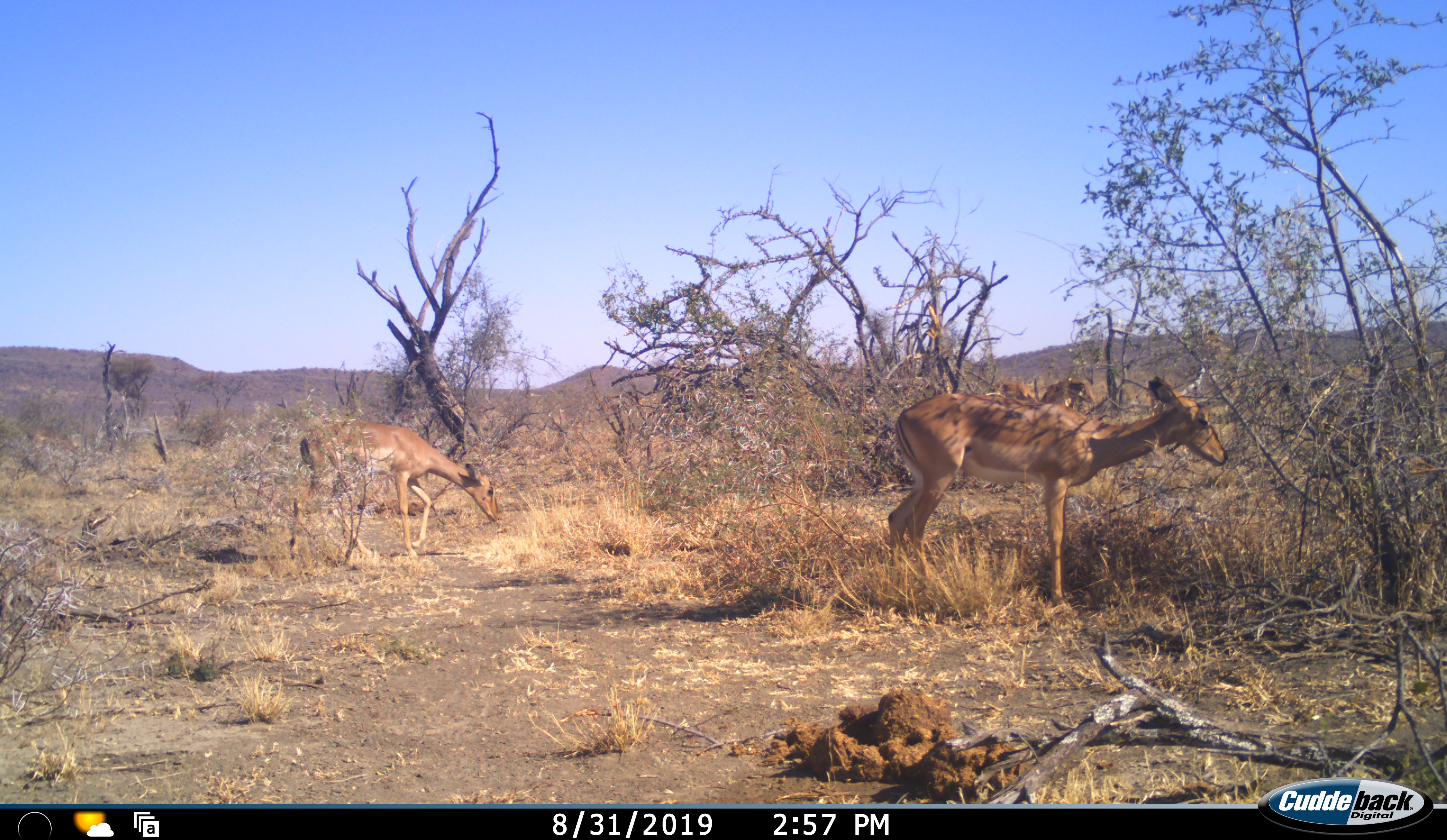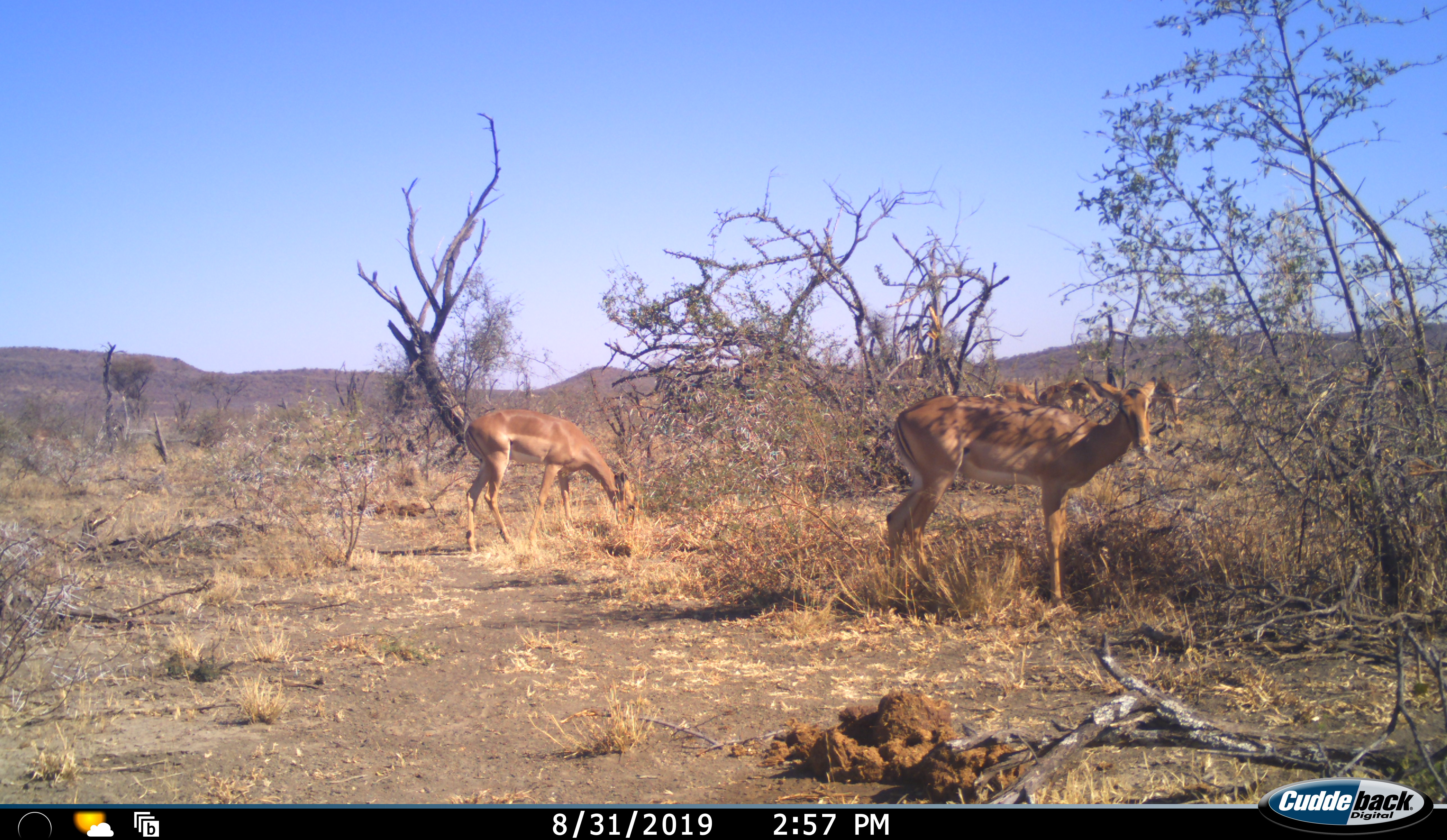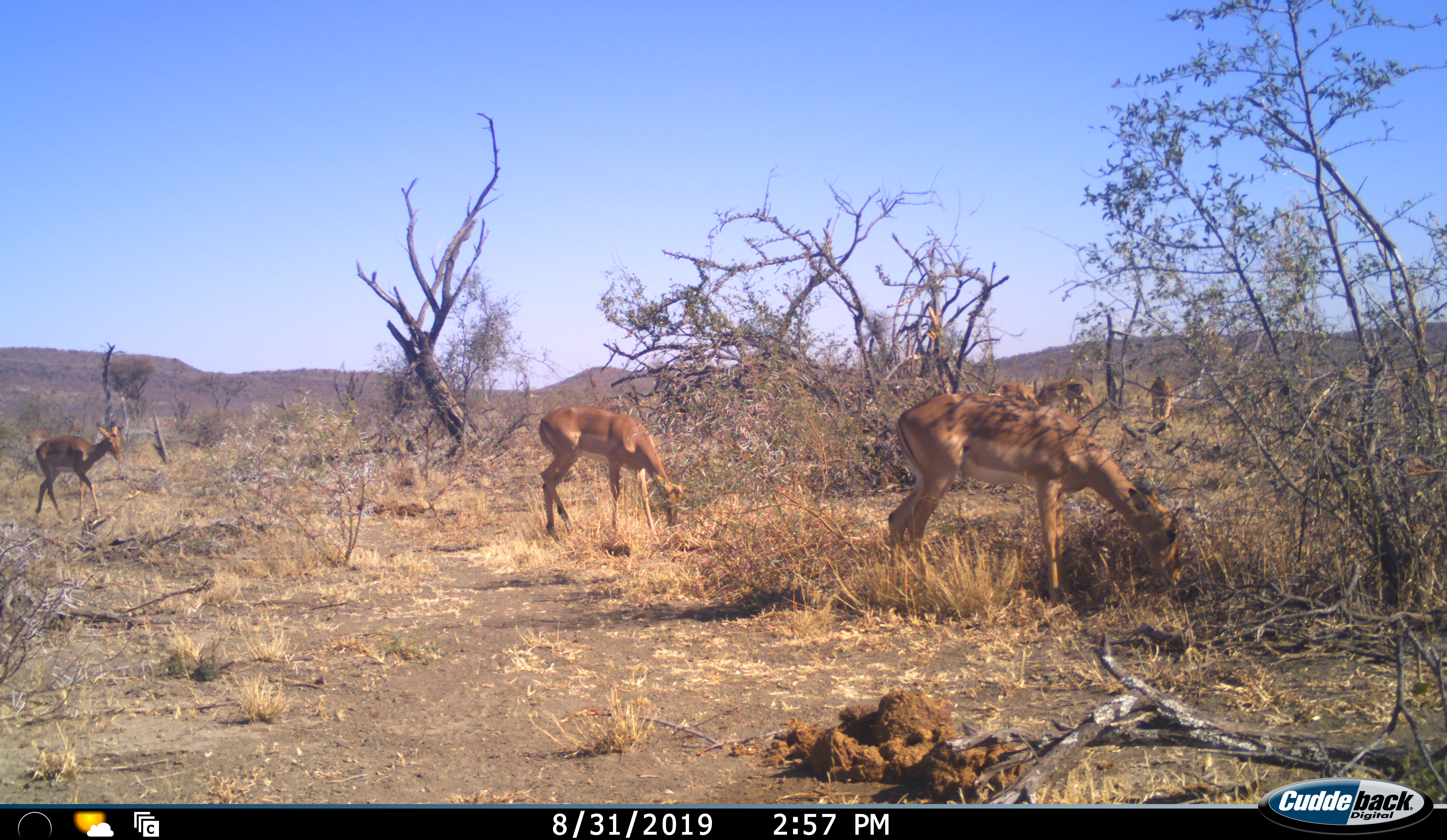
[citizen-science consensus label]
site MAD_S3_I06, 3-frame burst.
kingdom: Animalia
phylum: Chordata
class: Mammalia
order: Artiodactyla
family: Bovidae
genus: Aepyceros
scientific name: Aepyceros melampus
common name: impala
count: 5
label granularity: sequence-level